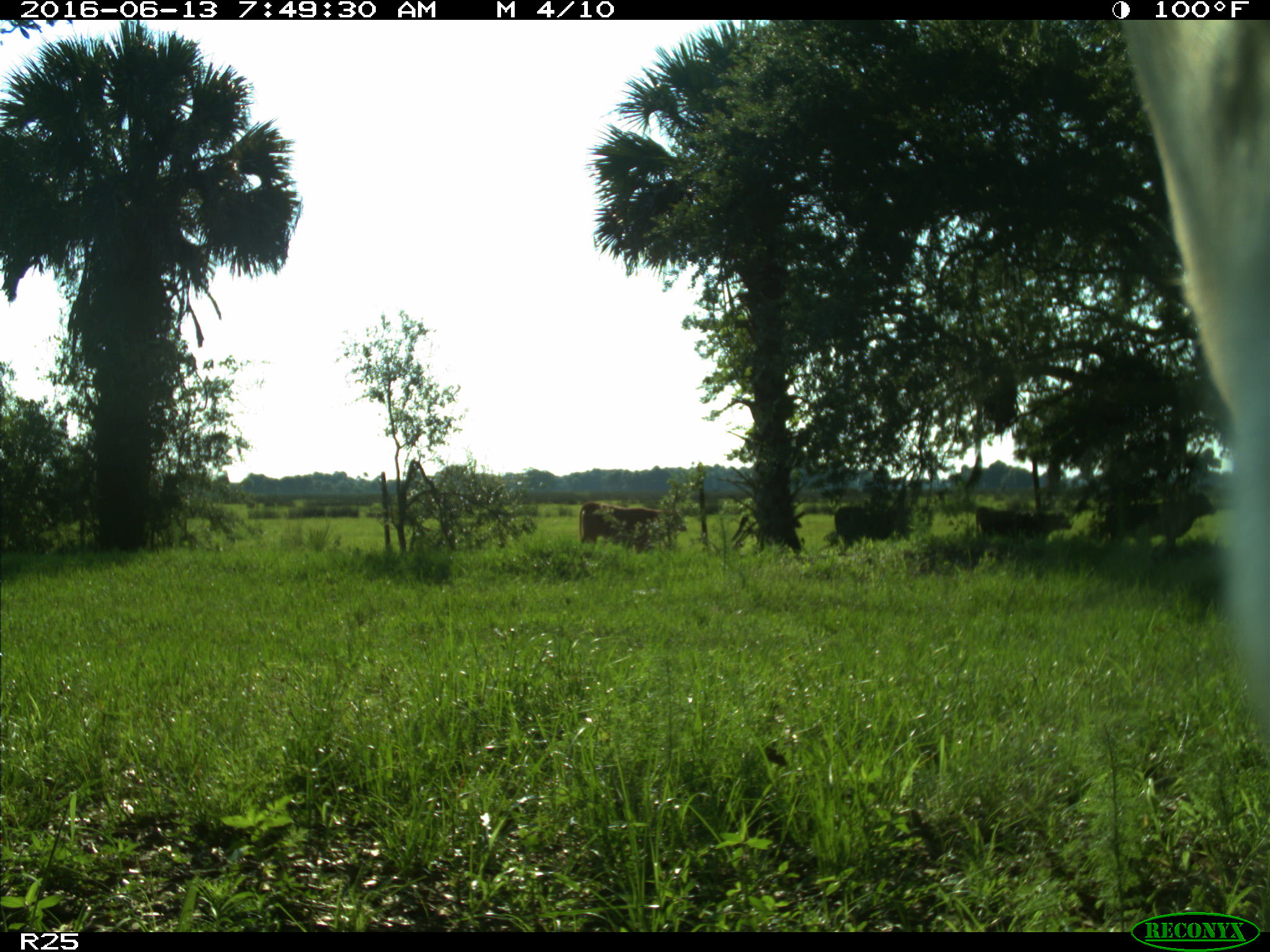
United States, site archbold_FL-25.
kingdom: Animalia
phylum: Chordata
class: Mammalia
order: Artiodactyla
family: Bovidae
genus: Bos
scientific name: Bos taurus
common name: domestic cow